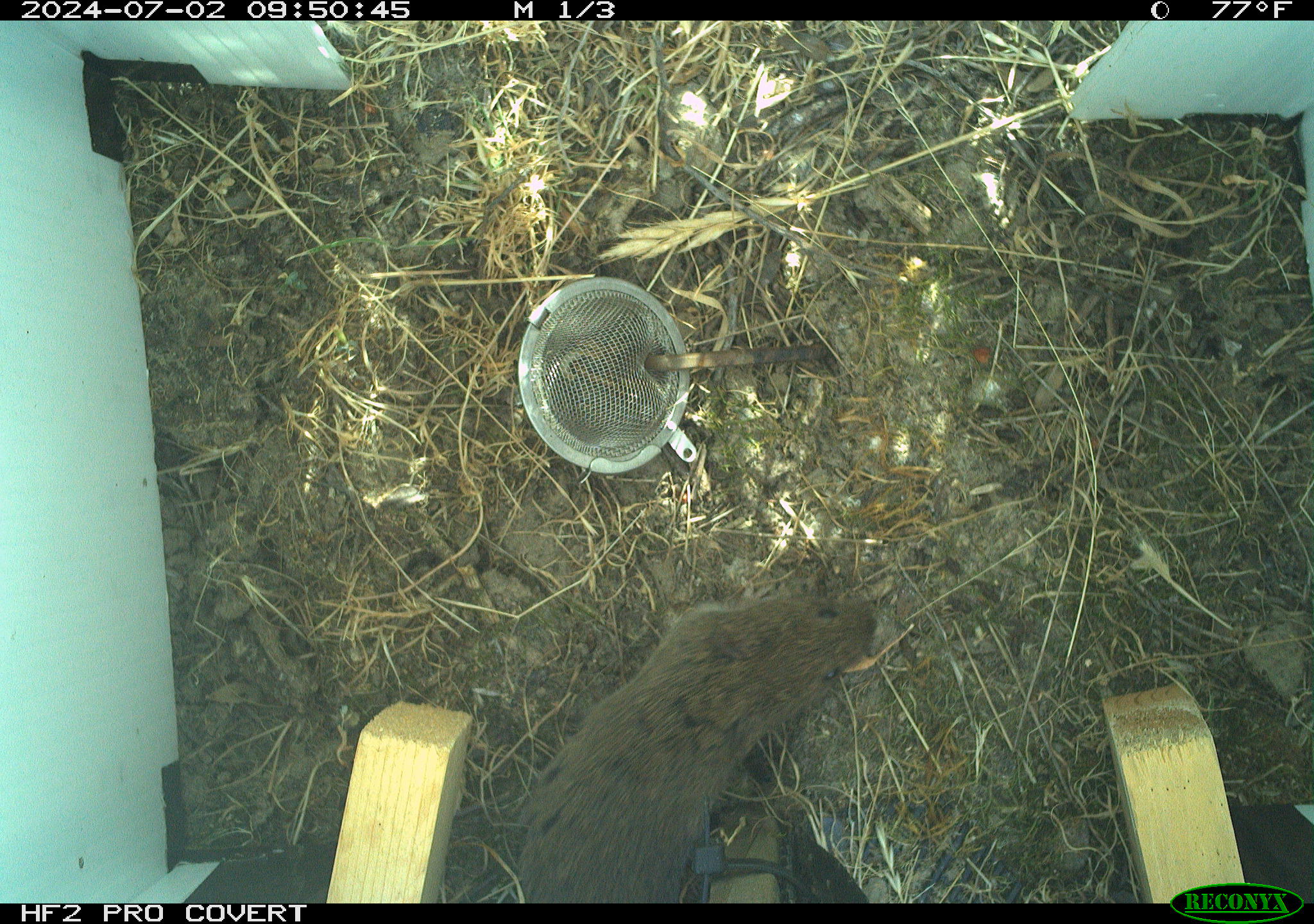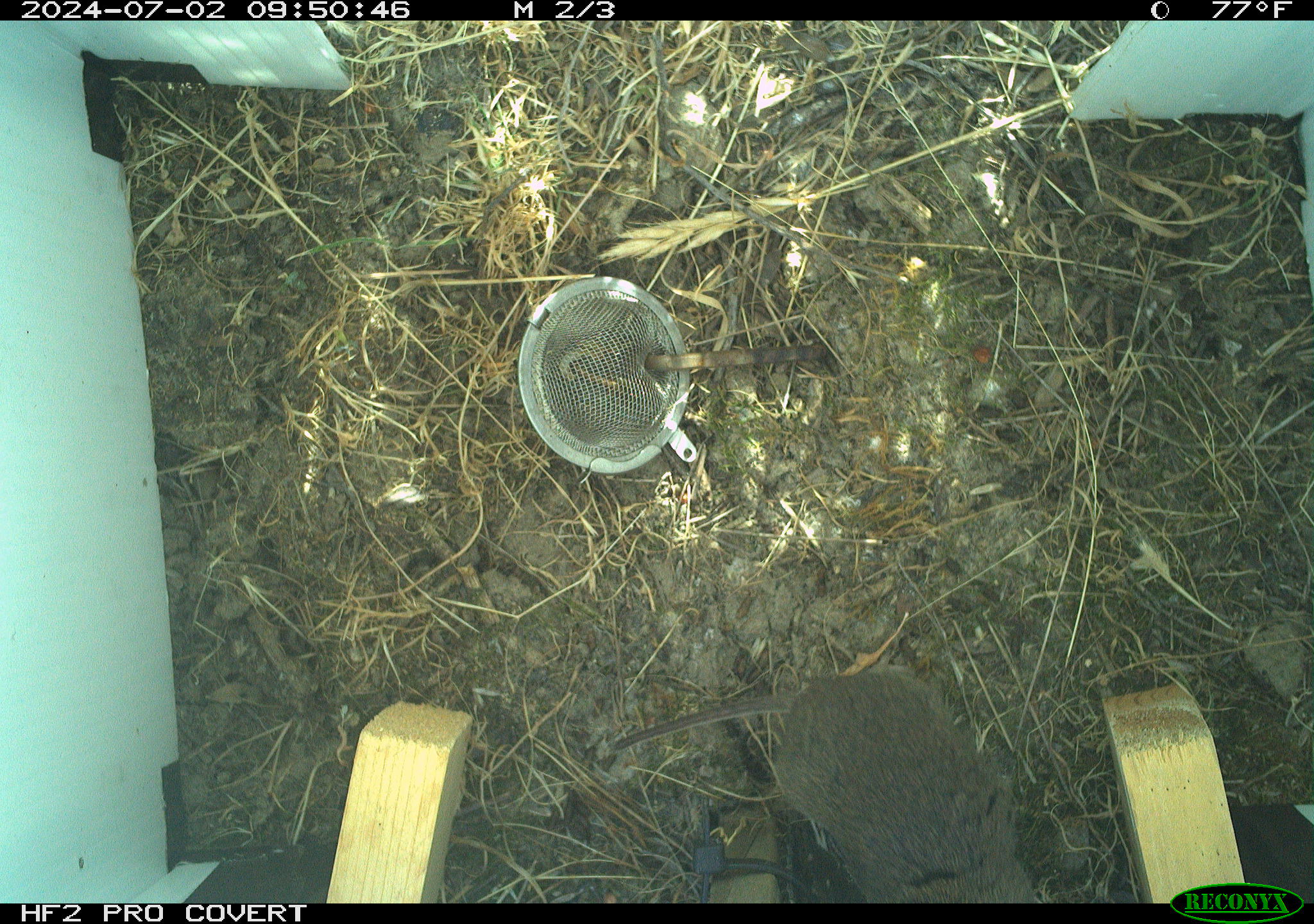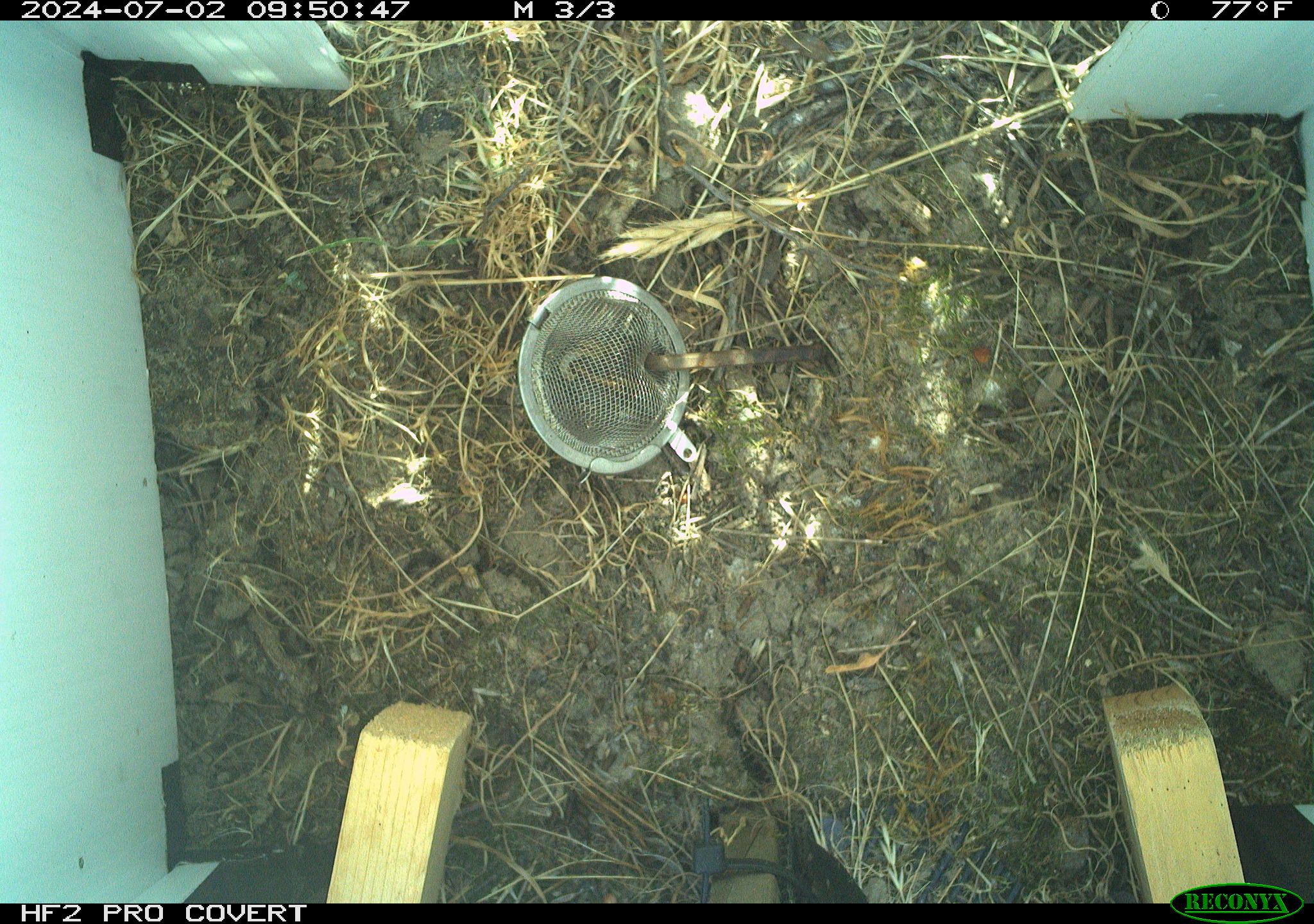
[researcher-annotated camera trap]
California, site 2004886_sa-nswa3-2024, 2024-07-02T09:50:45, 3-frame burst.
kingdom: Animalia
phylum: Chordata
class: Mammalia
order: Rodentia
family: Cricetidae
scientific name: Arvicolinae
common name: voles, lemmings, and muskrats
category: arvicolinae subfamily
Arvicolinae subfamily (voles, lemmings, and muskrats) (Arvicolinae).